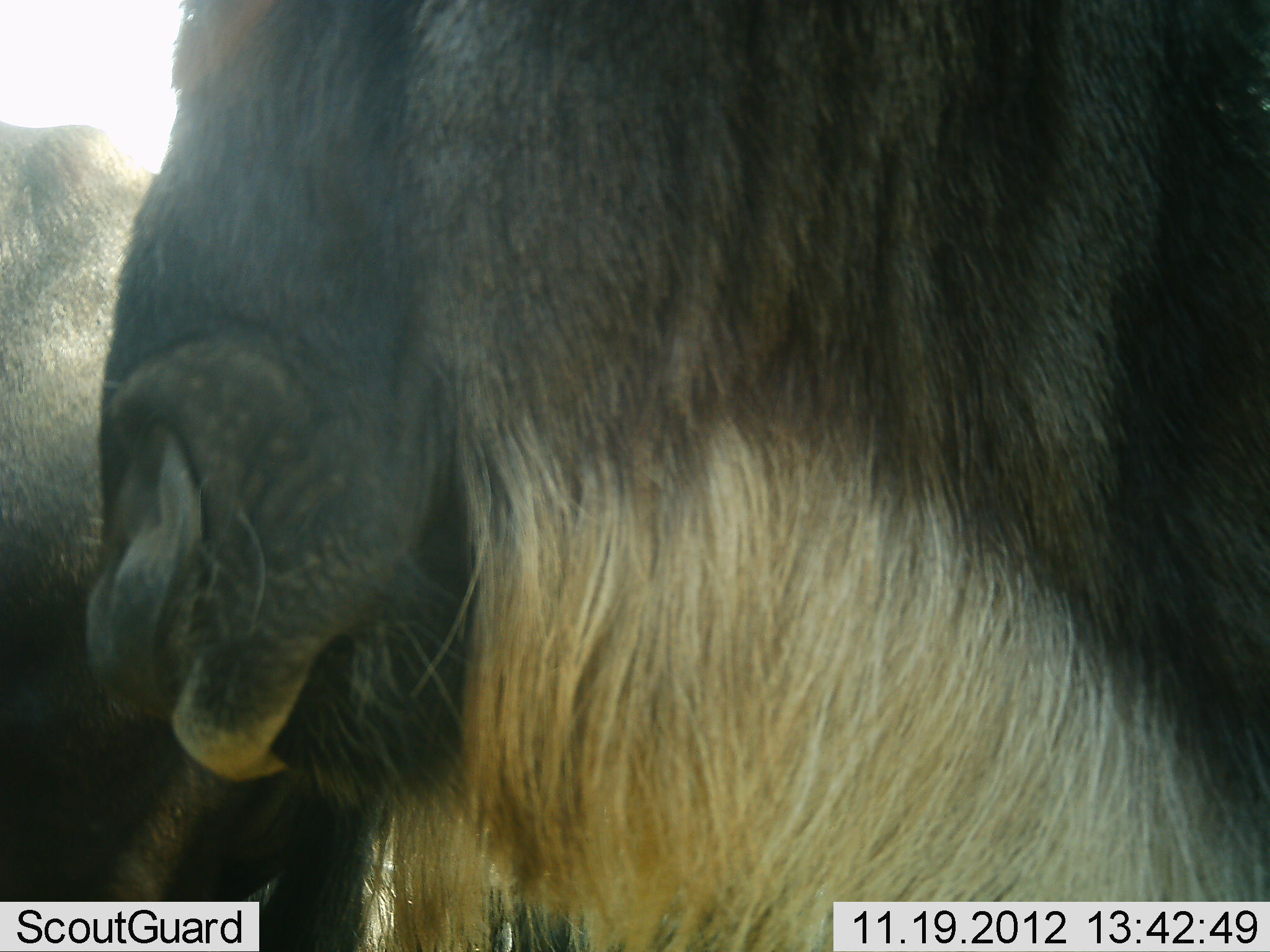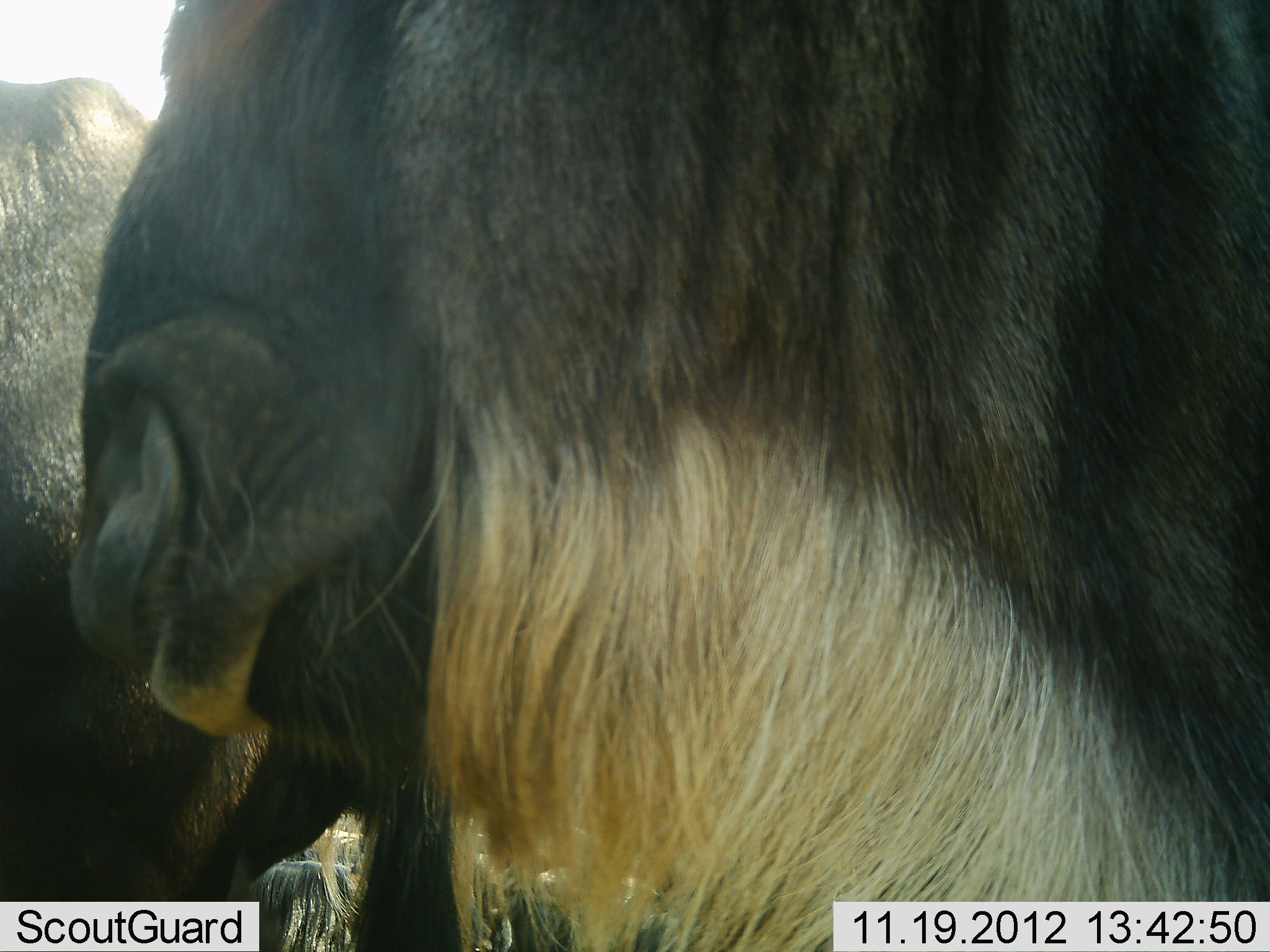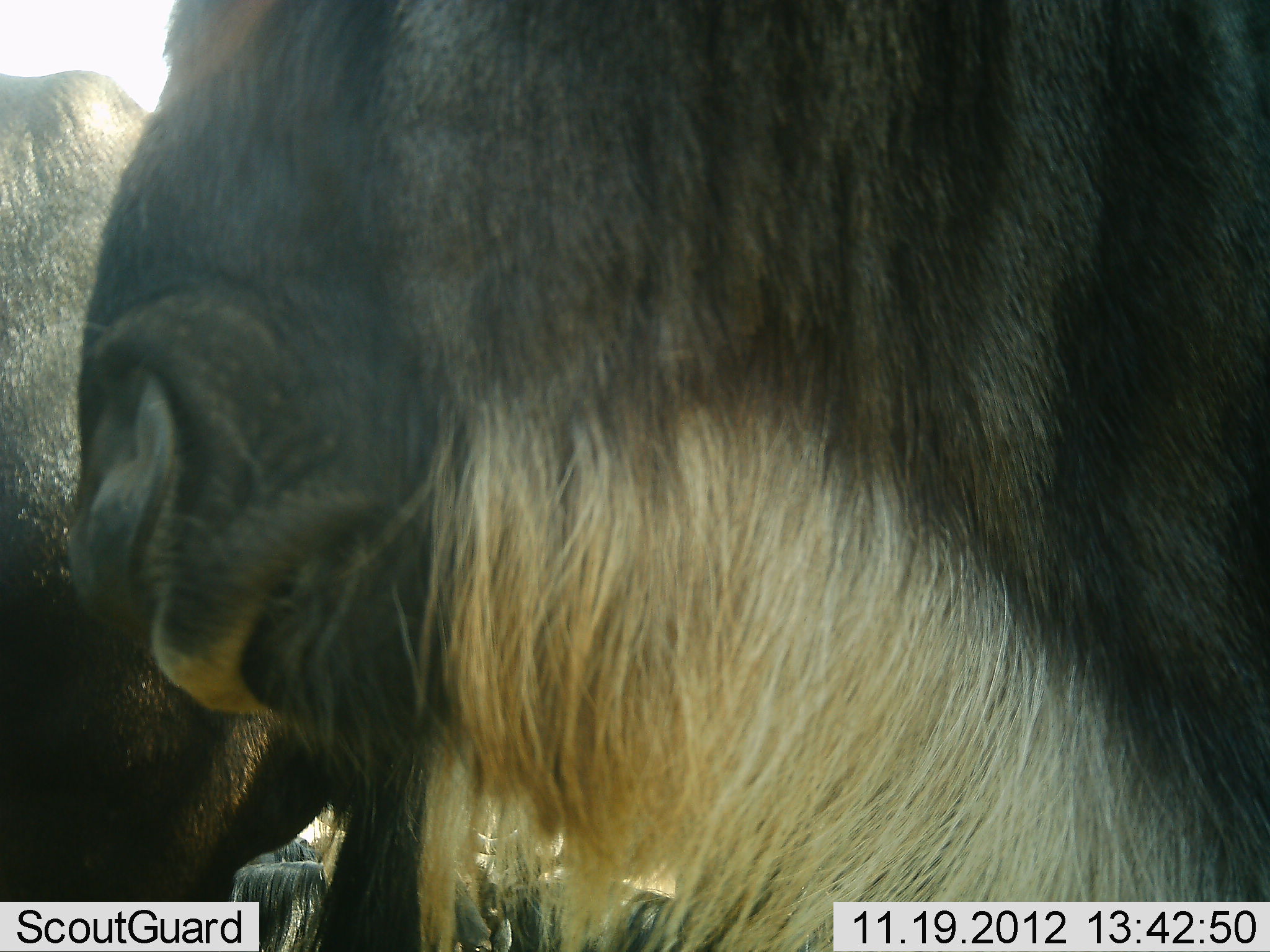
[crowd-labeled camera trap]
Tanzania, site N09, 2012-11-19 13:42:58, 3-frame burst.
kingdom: Animalia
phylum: Chordata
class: Mammalia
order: Artiodactyla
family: Bovidae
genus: Connochaetes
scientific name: Connochaetes taurinus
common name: blue wildebeest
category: wildebeest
Wildebeest (blue wildebeest) (Connochaetes taurinus), count 2. Behavior (volunteer vote fractions): standing 90%, resting 20%, moving 0%, interacting 0%. Young present (vote fraction): 0%. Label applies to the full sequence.